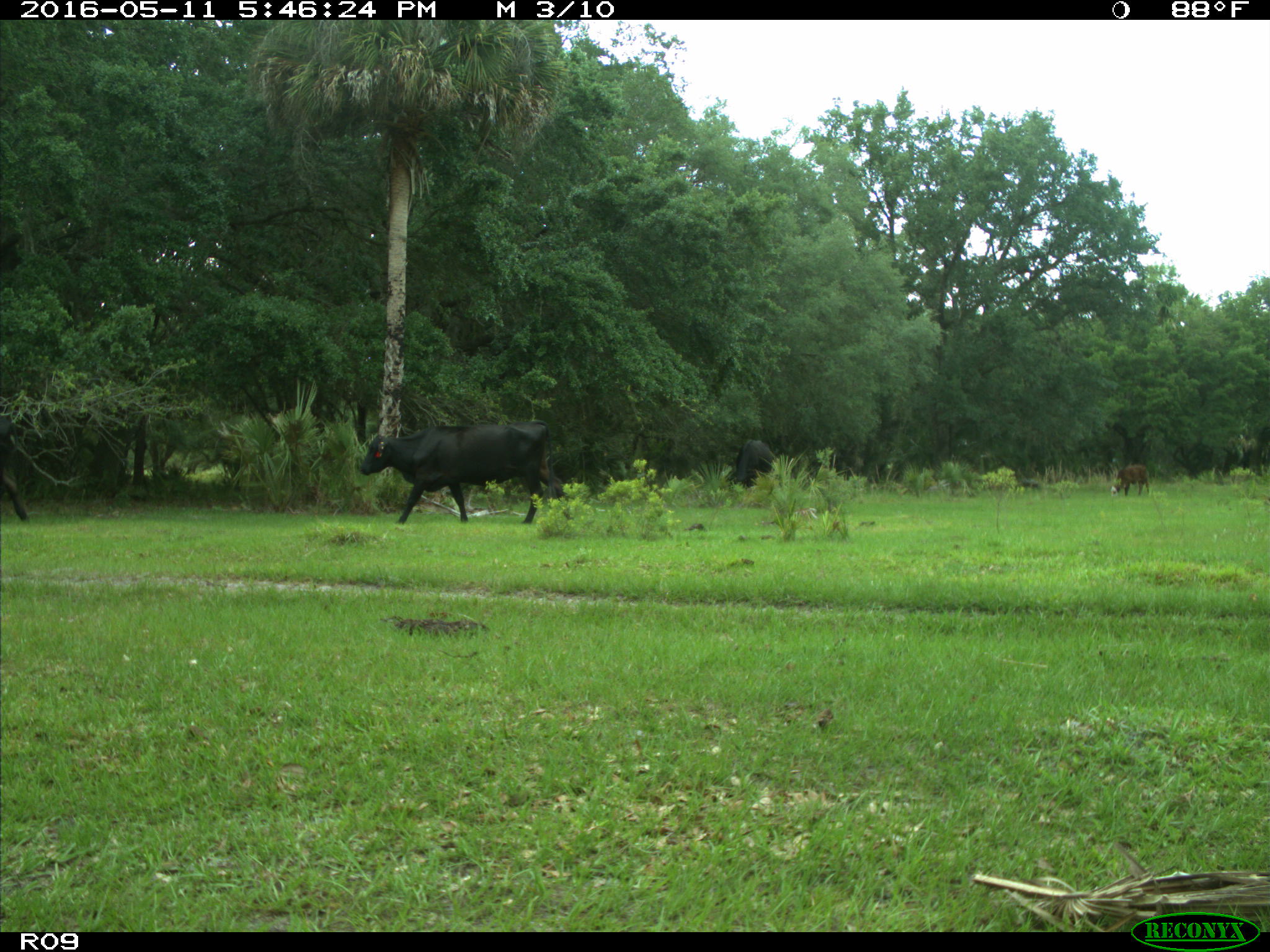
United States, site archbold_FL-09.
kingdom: Animalia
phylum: Chordata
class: Mammalia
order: Artiodactyla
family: Bovidae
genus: Bos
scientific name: Bos taurus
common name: domestic cow